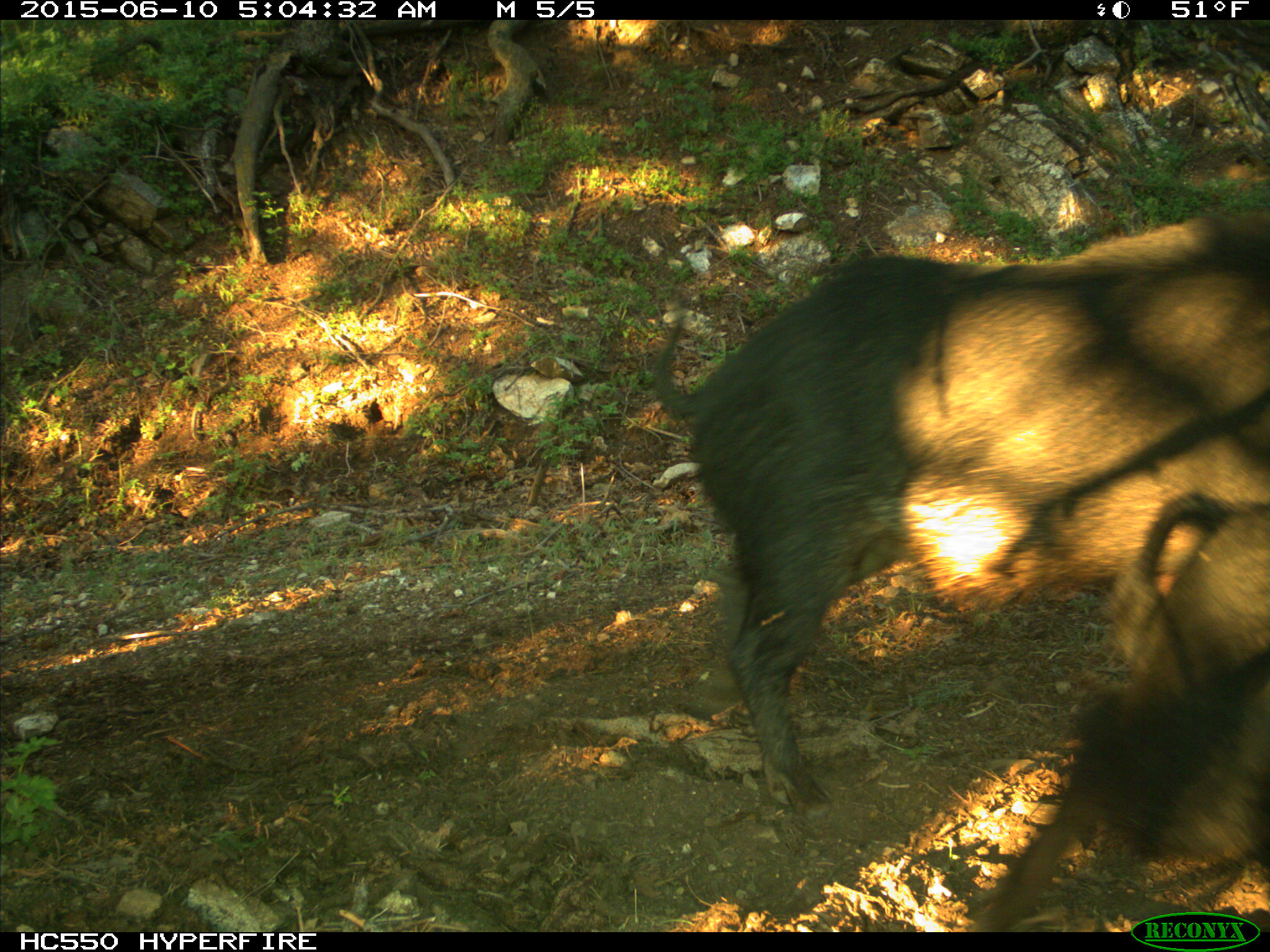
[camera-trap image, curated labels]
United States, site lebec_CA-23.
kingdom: Animalia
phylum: Chordata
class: Mammalia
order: Artiodactyla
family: Suidae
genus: Sus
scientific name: Sus scrofa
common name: wild boar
Sus scrofa (wild boar).